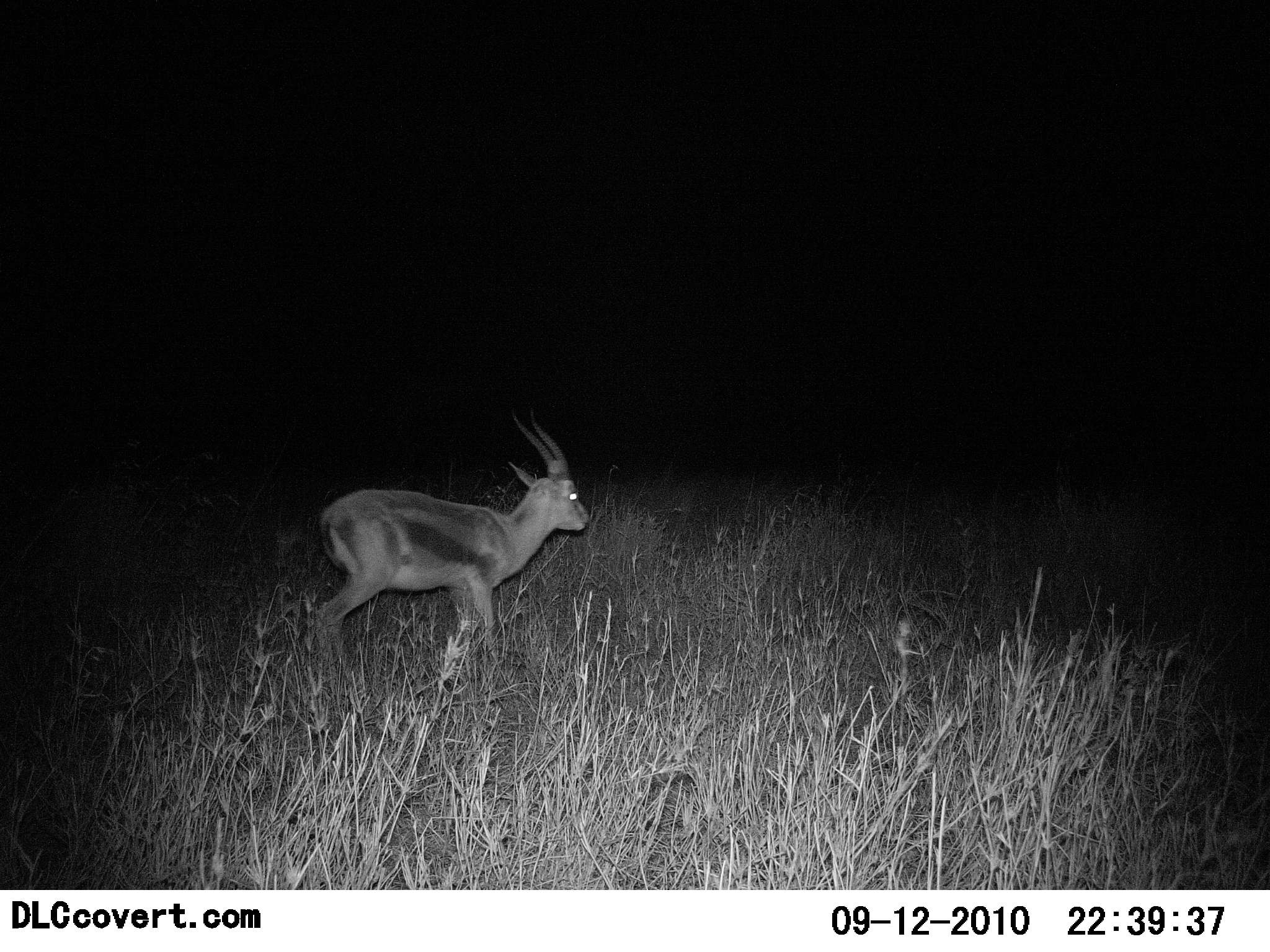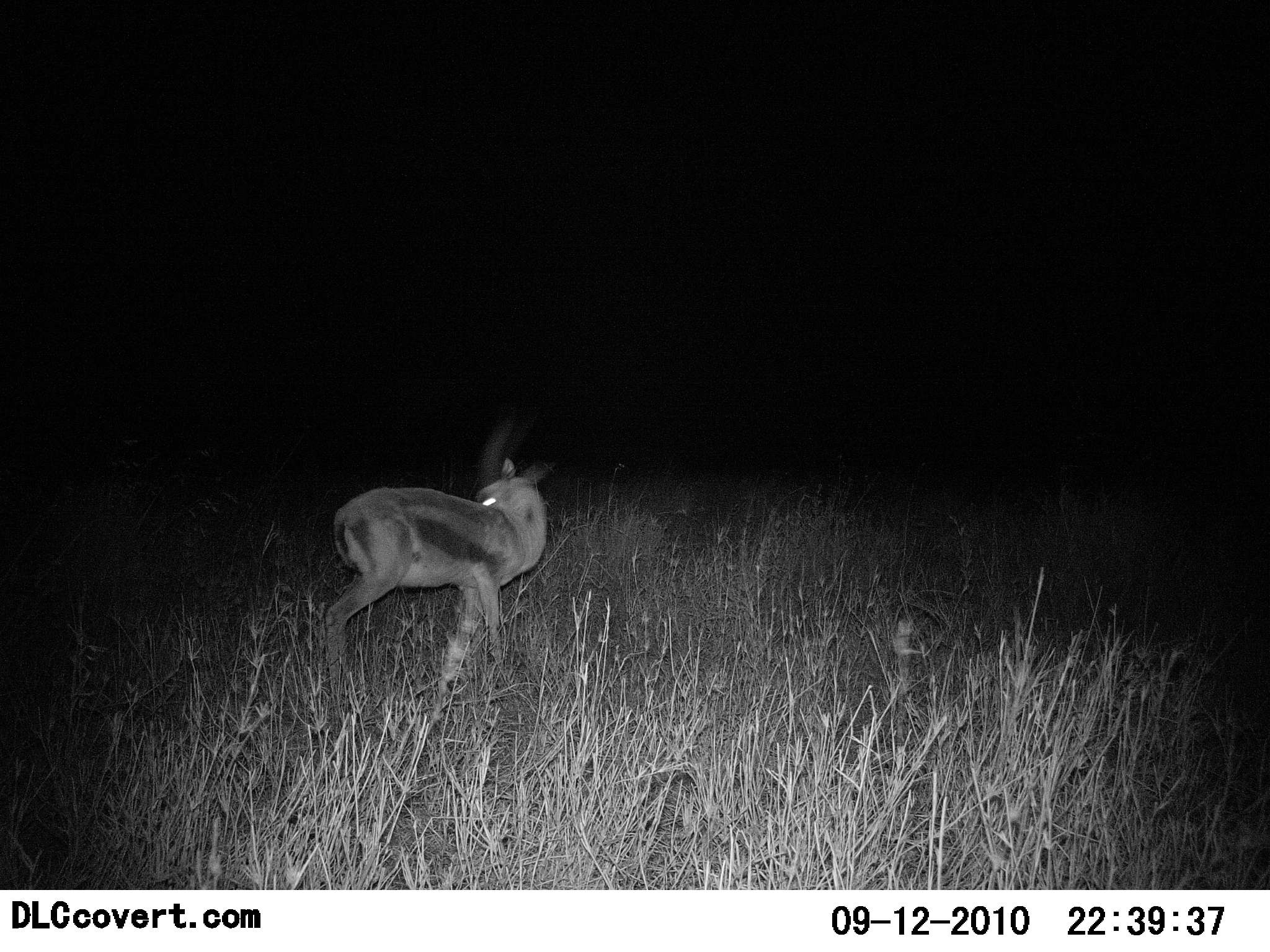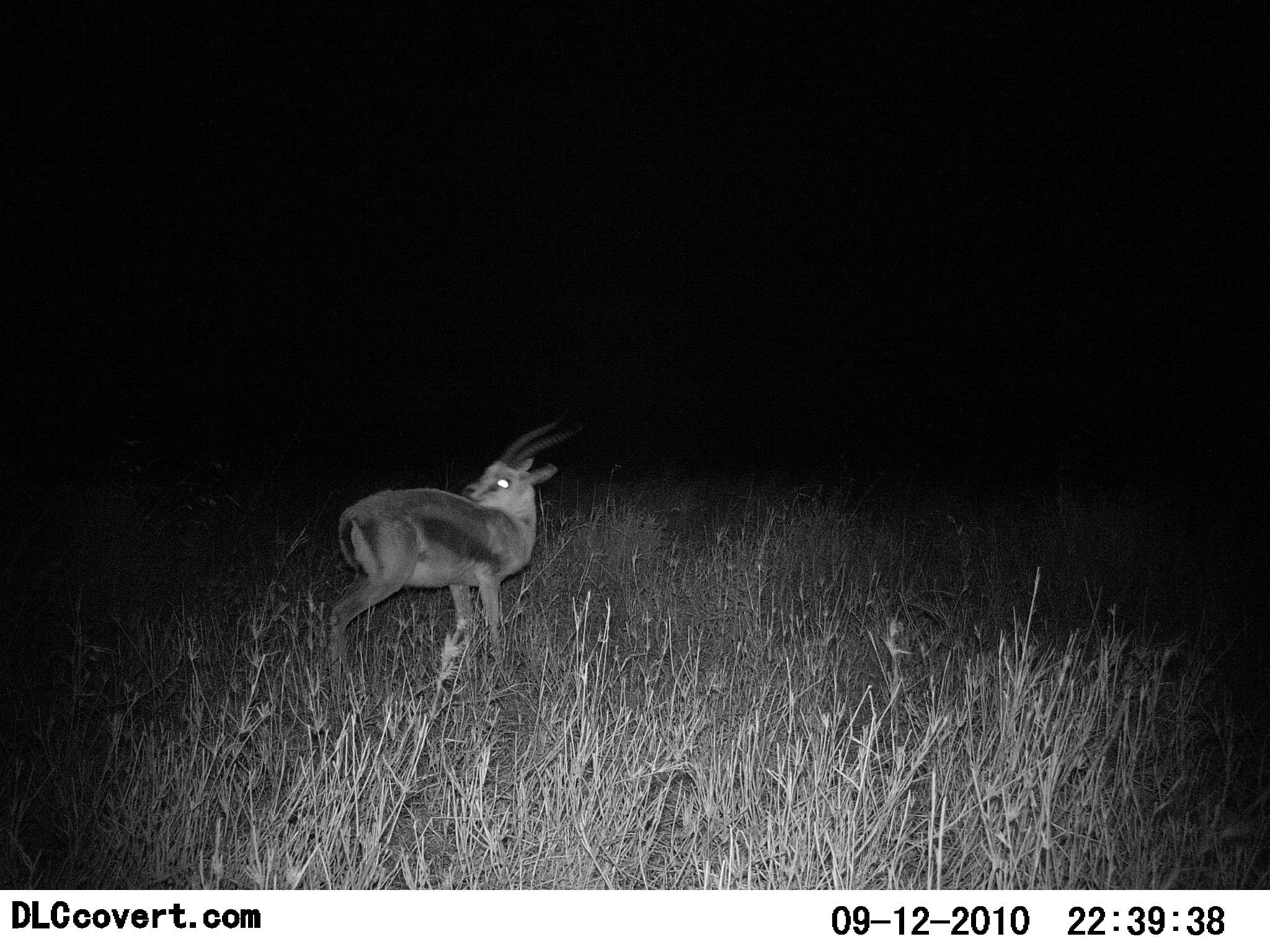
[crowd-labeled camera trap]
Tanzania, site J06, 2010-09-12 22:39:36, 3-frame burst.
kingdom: Animalia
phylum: Chordata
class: Mammalia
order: Artiodactyla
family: Bovidae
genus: Eudorcas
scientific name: Eudorcas thomsonii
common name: thomson's gazelle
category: gazellethomsons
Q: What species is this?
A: Gazellethomsons (thomson's gazelle) (Eudorcas thomsonii).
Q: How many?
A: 1.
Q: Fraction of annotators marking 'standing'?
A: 86%.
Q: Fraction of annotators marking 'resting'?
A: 0%.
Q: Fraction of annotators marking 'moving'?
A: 14%.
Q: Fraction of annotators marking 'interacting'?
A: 0%.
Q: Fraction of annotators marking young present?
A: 0%.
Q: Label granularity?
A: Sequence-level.